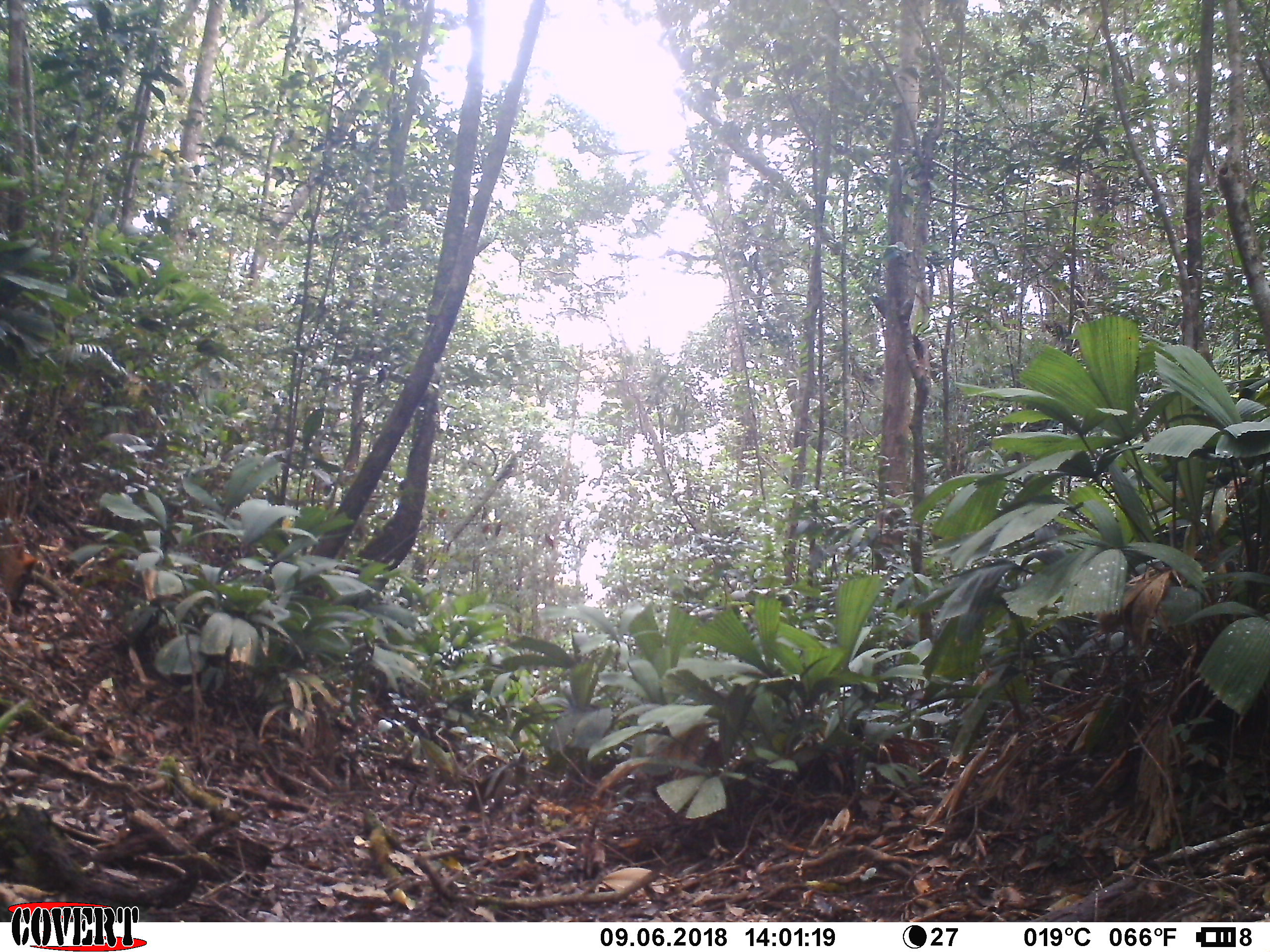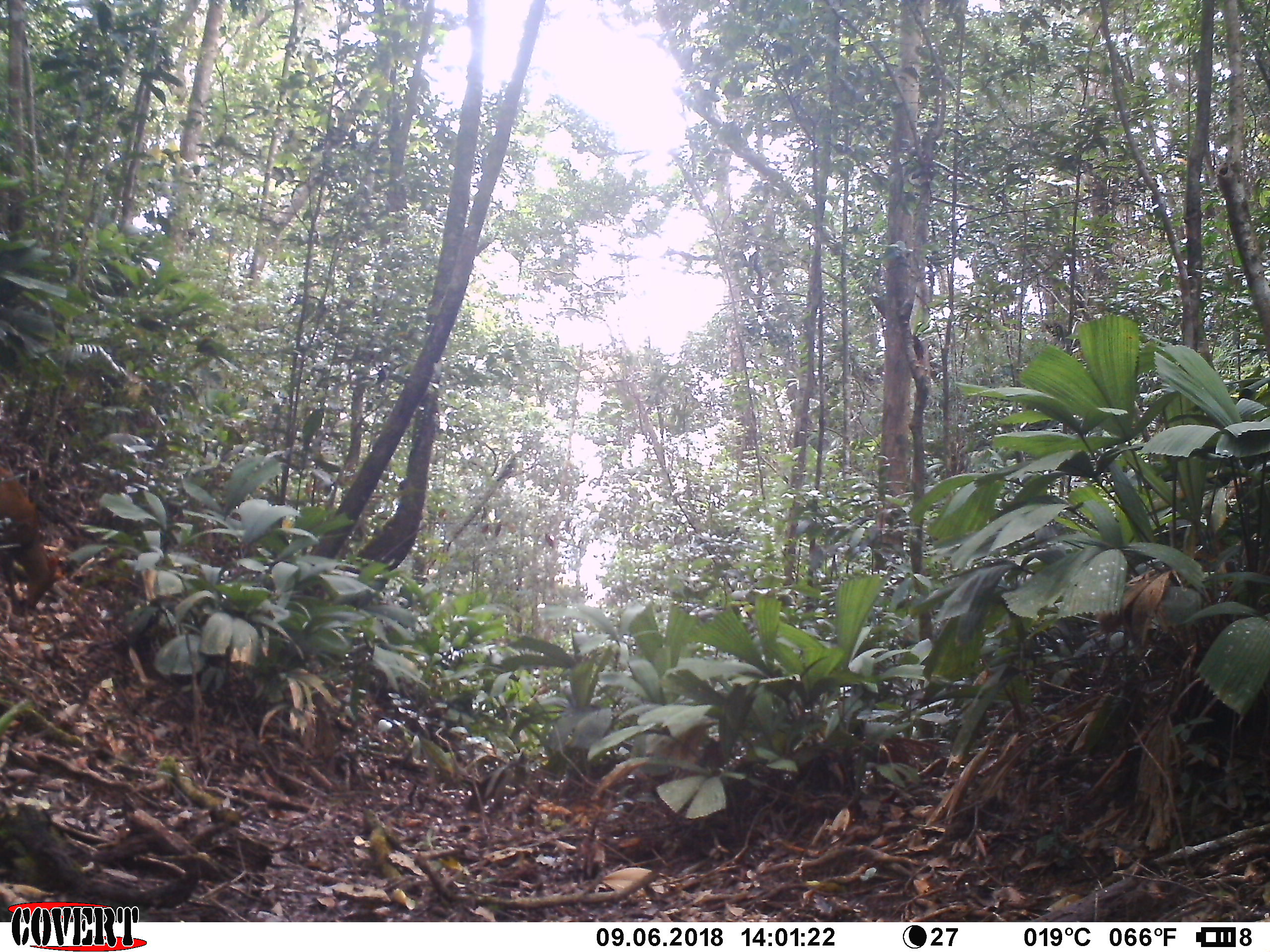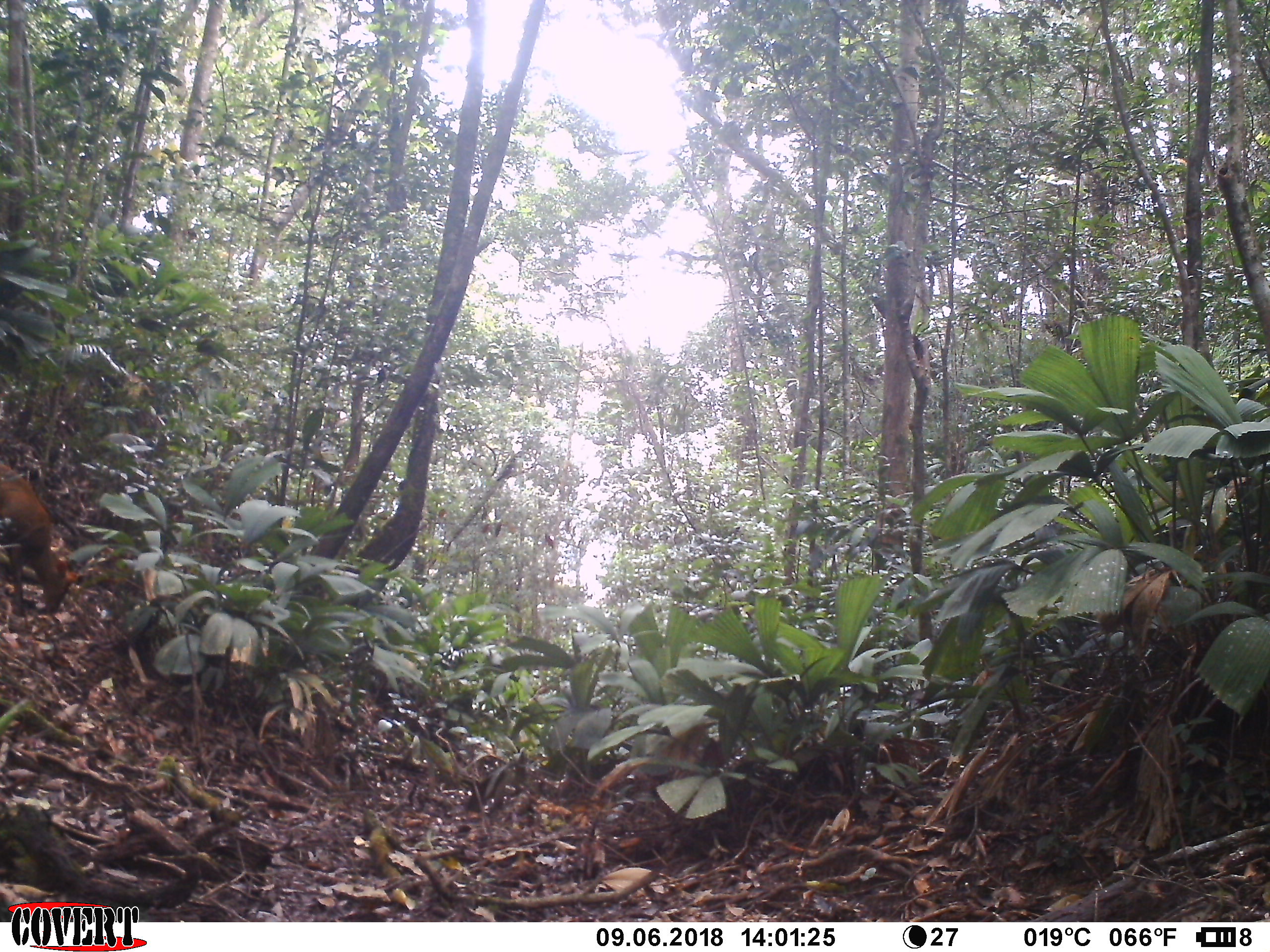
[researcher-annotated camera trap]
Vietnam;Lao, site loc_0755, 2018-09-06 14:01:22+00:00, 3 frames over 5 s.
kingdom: Animalia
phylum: Chordata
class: Mammalia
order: Artiodactyla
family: Cervidae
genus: Muntiacus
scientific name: Muntiacus rooseveltorum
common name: roosevelt's muntjac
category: roosevelts muntjac group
Roosevelts muntjac group (roosevelt's muntjac) (Muntiacus rooseveltorum). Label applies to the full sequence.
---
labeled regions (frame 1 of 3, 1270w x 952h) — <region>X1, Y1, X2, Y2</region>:
roosevelts muntjac group: <region>0, 492, 39, 608</region>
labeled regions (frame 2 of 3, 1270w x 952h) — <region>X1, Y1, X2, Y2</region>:
roosevelts muntjac group: <region>0, 463, 66, 616</region>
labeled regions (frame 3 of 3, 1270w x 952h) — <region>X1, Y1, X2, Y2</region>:
roosevelts muntjac group: <region>0, 462, 79, 617</region>